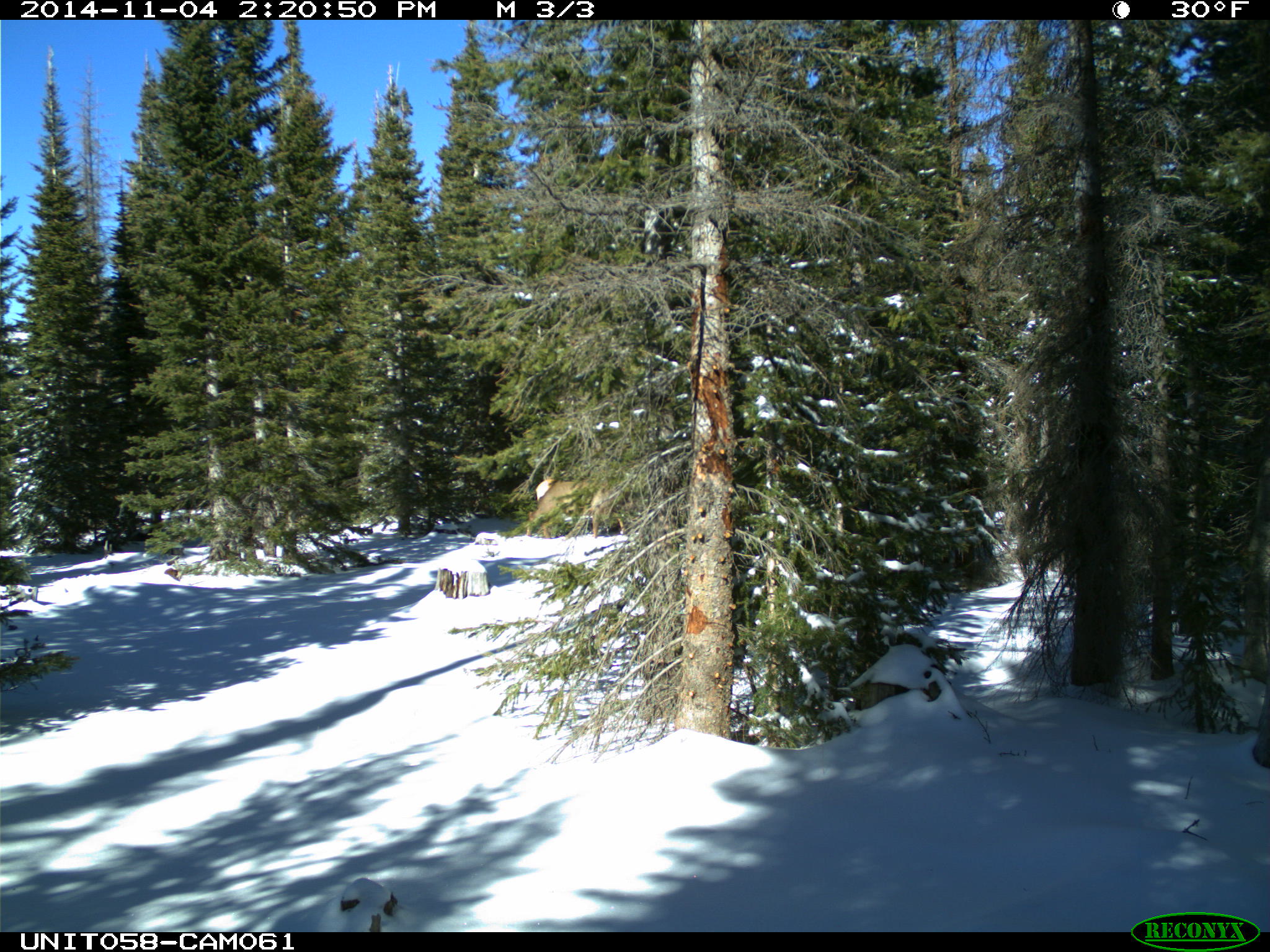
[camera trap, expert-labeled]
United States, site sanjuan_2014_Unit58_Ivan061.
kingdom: Animalia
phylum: Chordata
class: Mammalia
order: Artiodactyla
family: Cervidae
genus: Cervus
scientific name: Cervus elaphus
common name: red deer